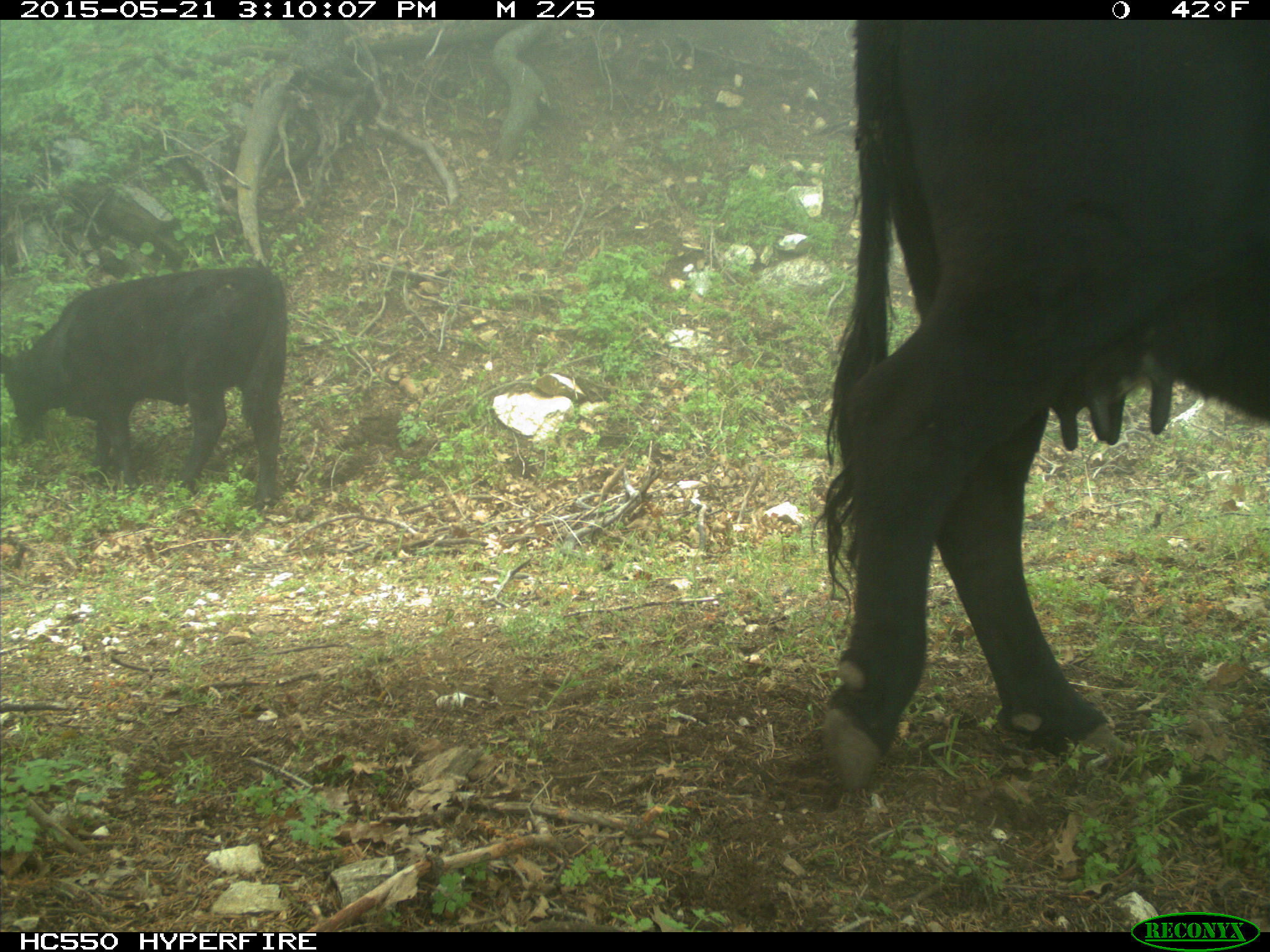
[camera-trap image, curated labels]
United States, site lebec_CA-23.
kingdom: Animalia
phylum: Chordata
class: Mammalia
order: Artiodactyla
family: Bovidae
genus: Bos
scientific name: Bos taurus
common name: domestic cow